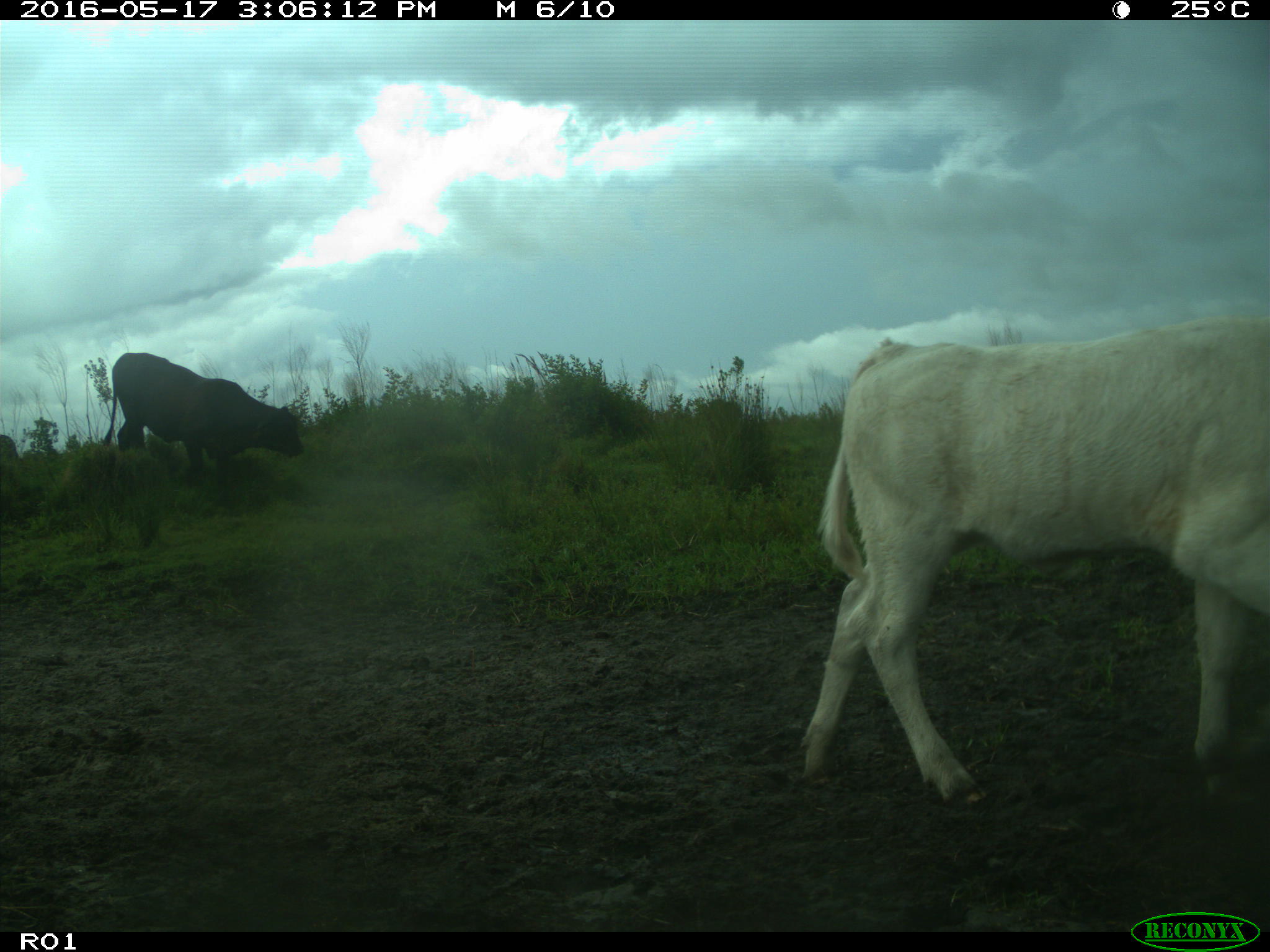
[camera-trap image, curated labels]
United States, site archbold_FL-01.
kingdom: Animalia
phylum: Chordata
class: Mammalia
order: Artiodactyla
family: Bovidae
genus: Bos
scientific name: Bos taurus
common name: domestic cow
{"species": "Bos taurus (domestic cow)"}